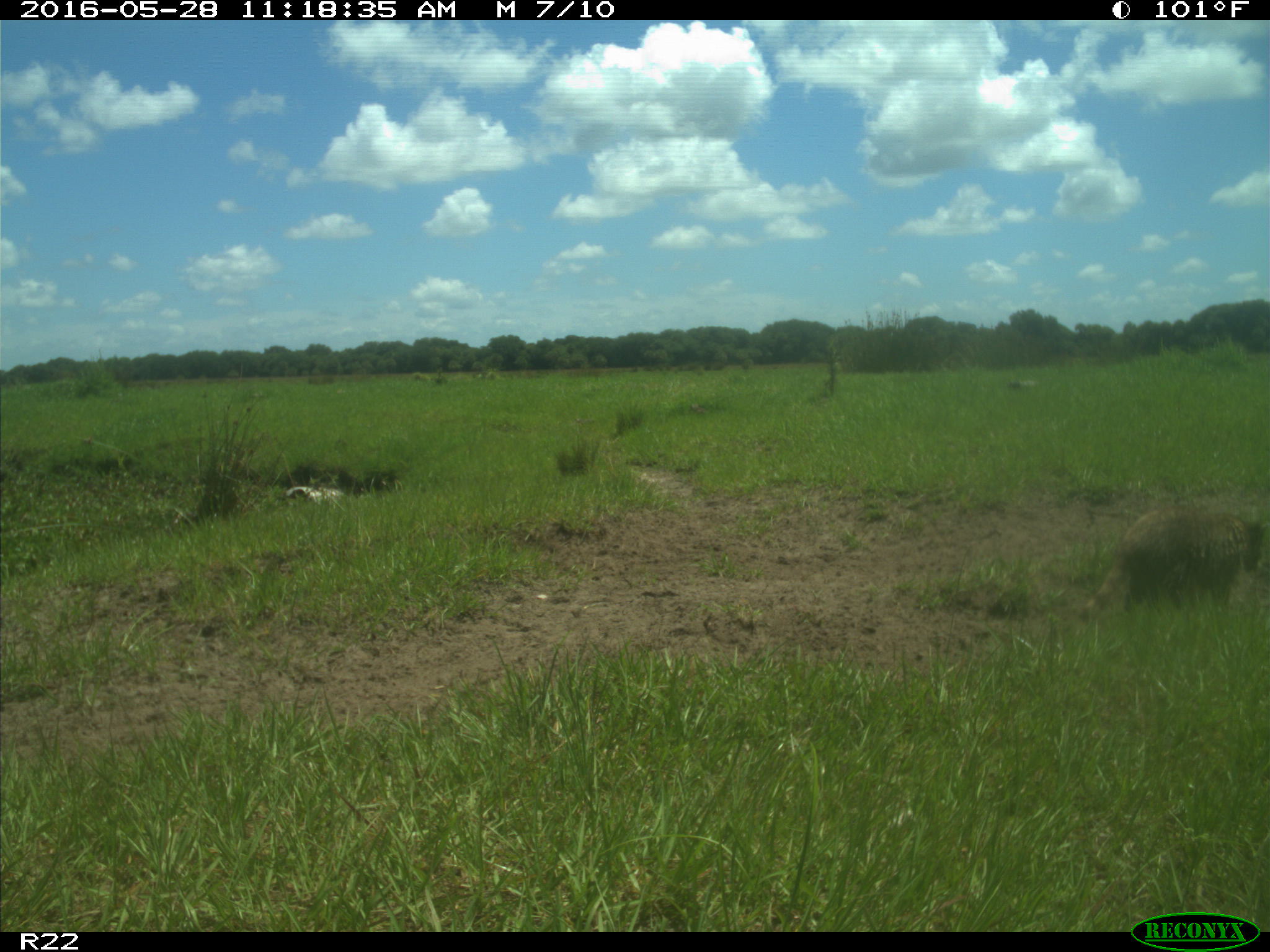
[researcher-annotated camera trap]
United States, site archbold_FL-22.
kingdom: Animalia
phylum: Chordata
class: Mammalia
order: Carnivora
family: Procyonidae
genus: Procyon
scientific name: Procyon lotor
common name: common raccoon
Procyon lotor (common raccoon).